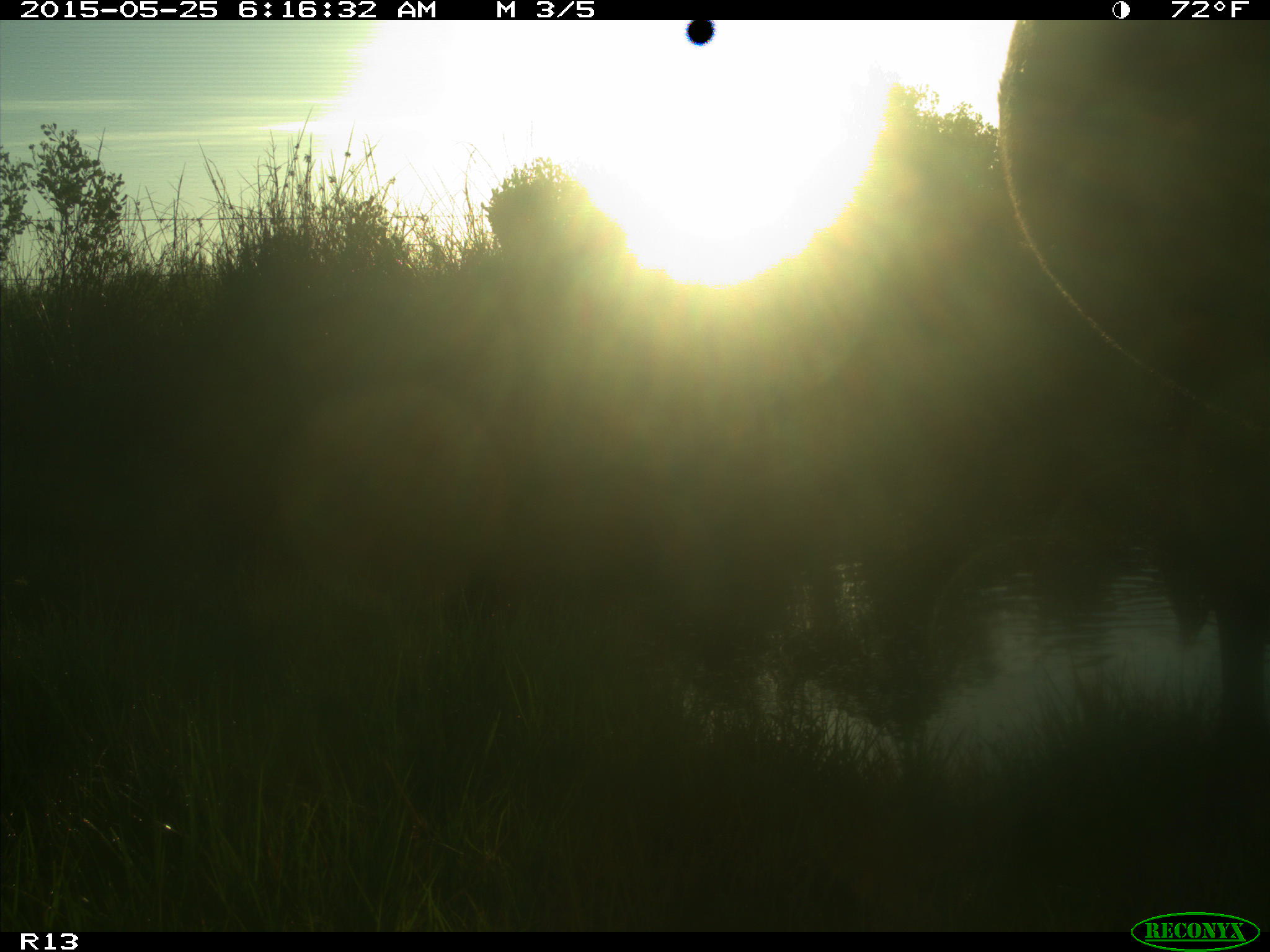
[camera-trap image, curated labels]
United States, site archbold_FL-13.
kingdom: Animalia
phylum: Chordata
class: Mammalia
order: Artiodactyla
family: Bovidae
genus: Bos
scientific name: Bos taurus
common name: domestic cow